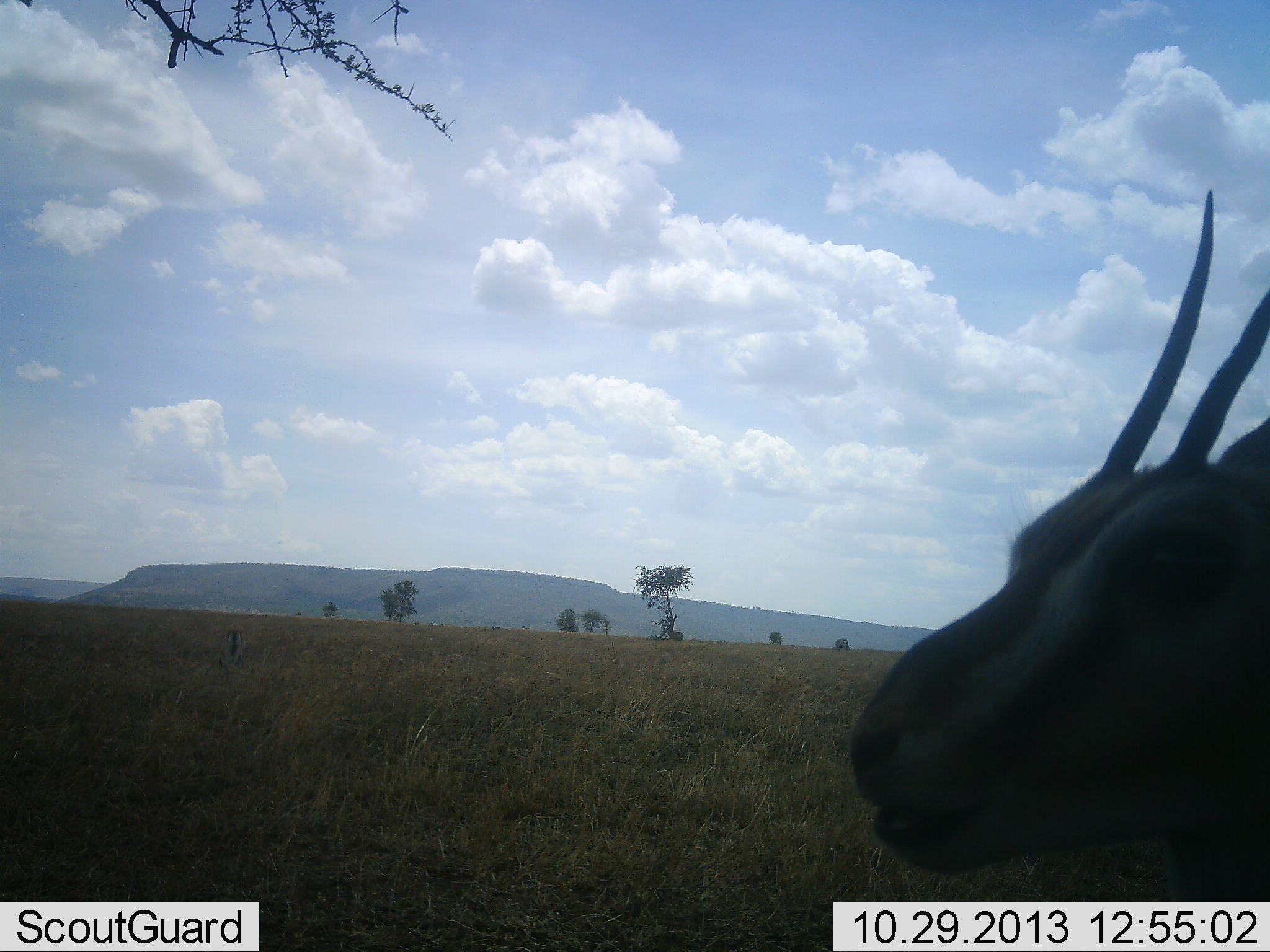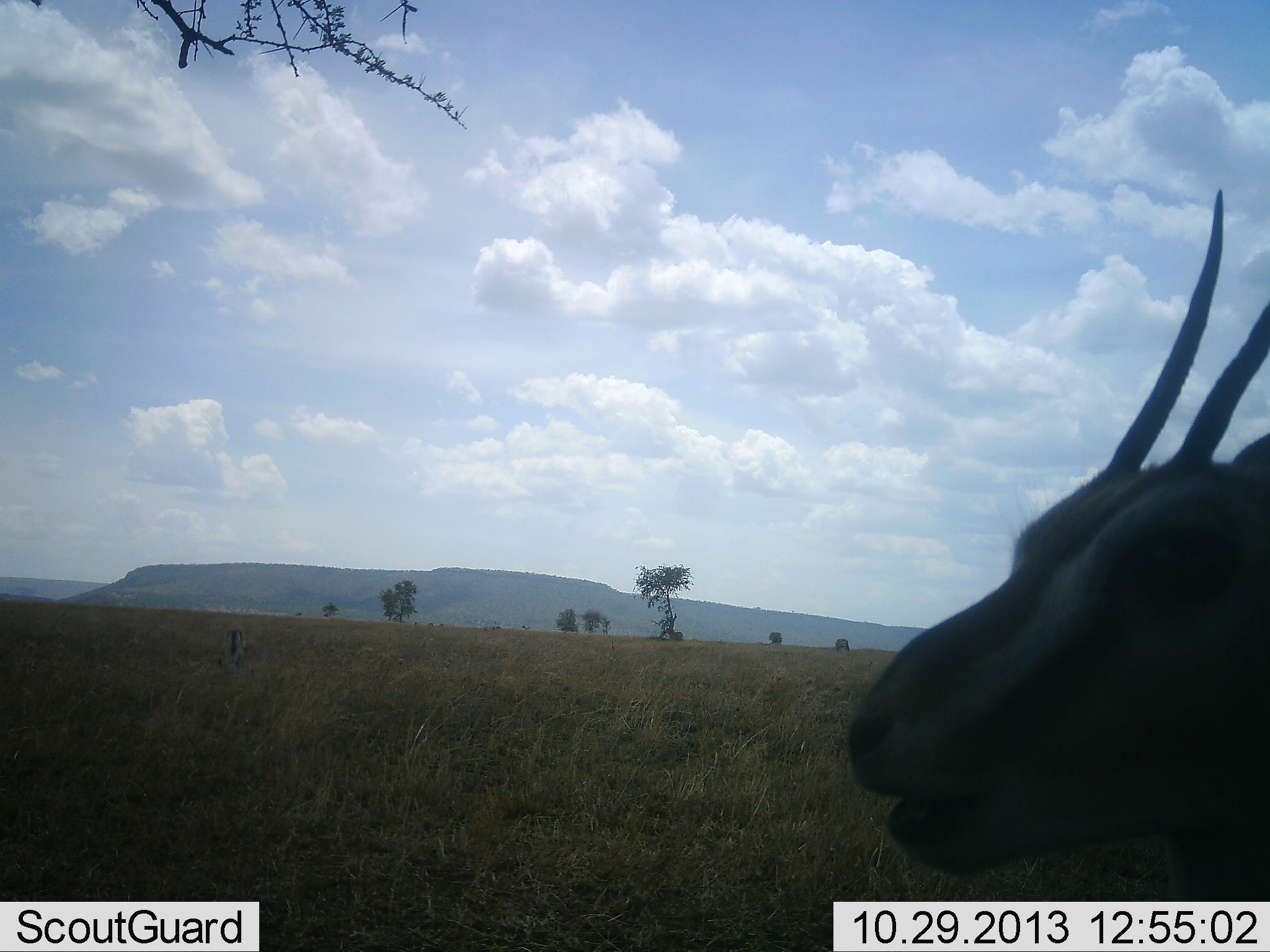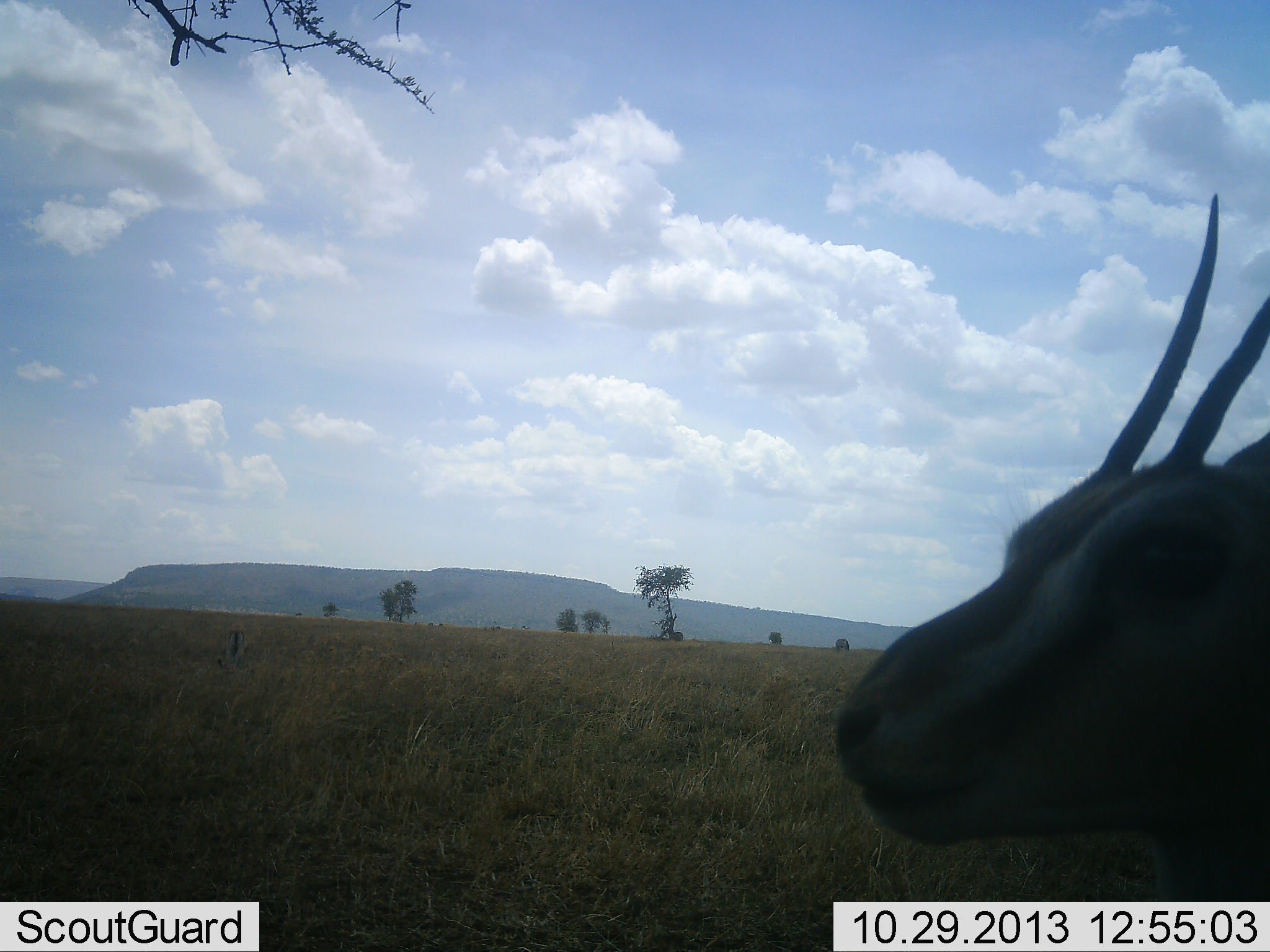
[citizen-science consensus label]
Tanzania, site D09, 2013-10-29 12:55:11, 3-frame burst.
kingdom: Animalia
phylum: Chordata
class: Mammalia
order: Artiodactyla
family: Bovidae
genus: Eudorcas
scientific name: Eudorcas thomsonii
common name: thomson's gazelle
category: gazellethomsons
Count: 1.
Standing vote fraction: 60%.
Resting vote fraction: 0%.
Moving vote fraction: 0%.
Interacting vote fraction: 0%.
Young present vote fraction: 0%.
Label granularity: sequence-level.